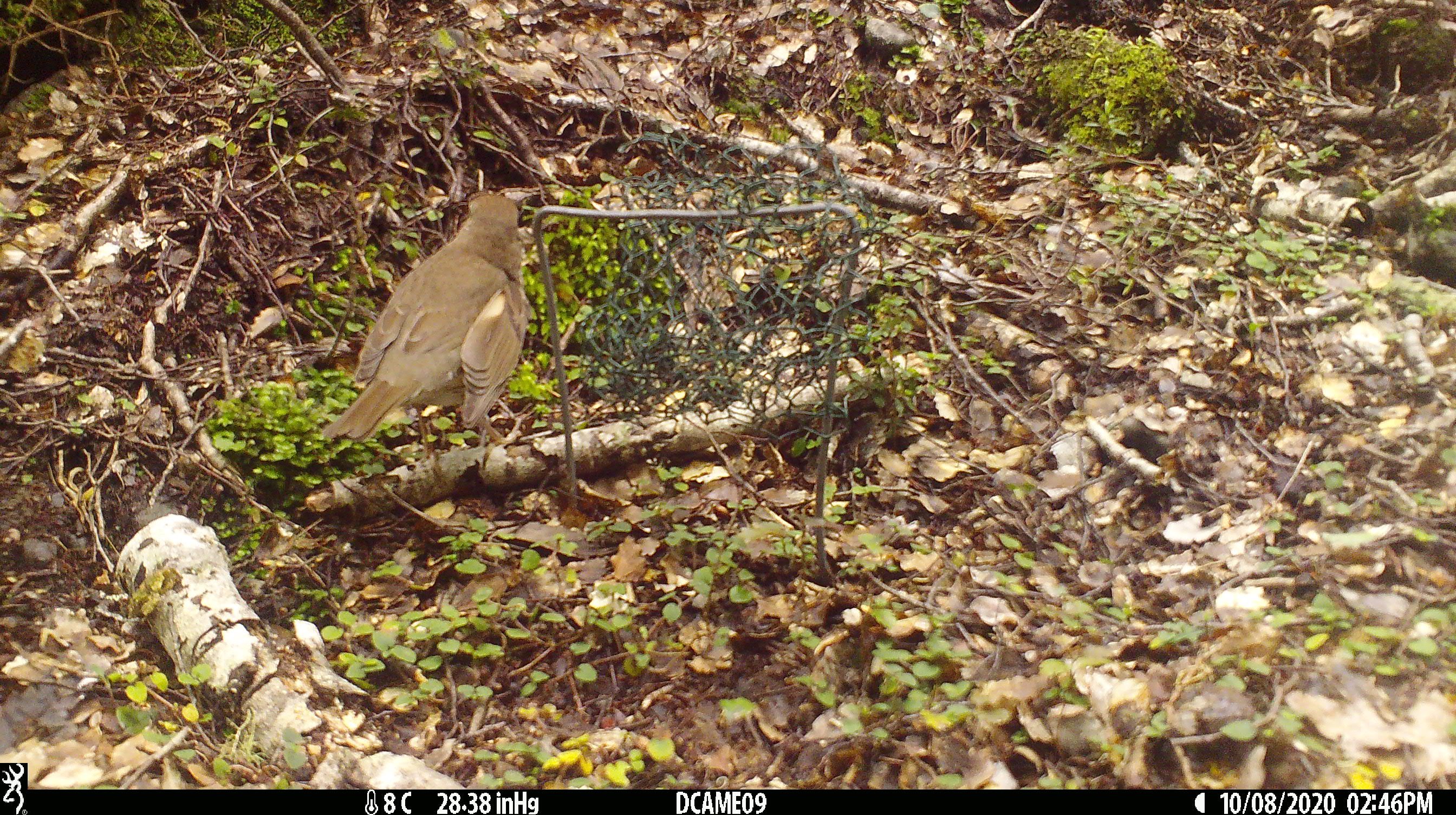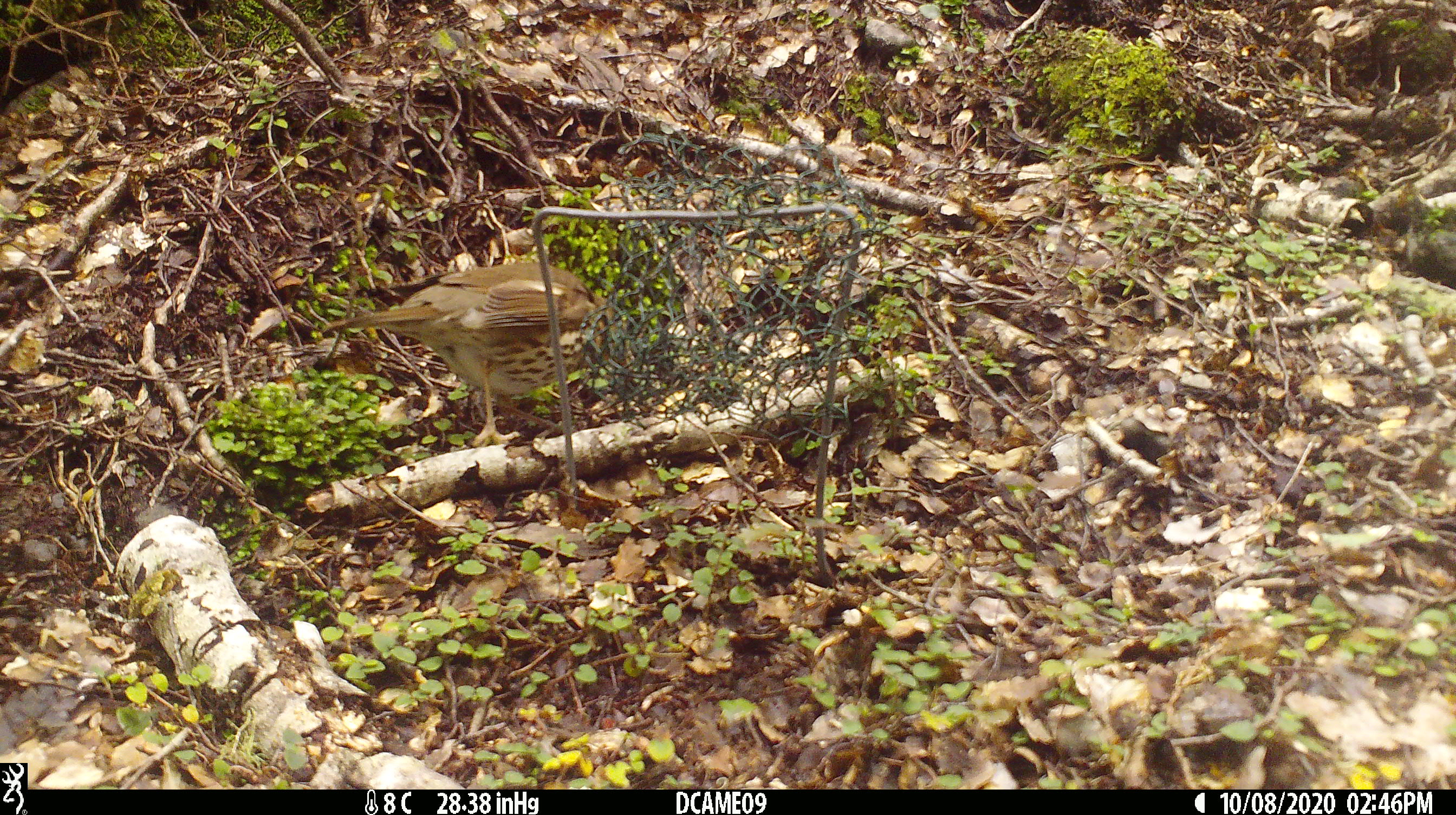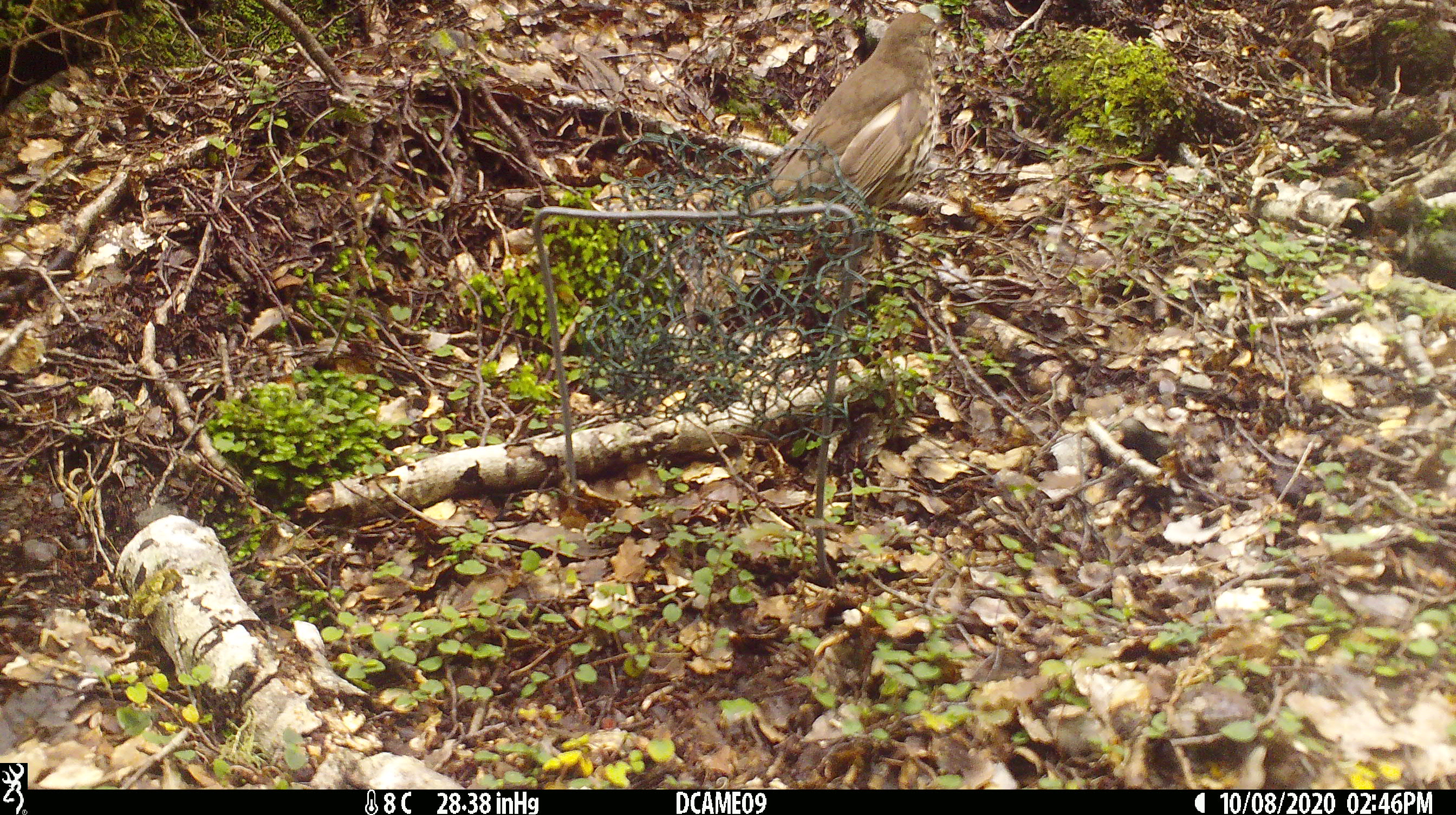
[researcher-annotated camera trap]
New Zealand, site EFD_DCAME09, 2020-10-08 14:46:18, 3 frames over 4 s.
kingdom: Animalia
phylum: Chordata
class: Aves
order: Passeriformes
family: Turdidae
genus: Turdus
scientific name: Turdus philomelos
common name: song thrush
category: thrush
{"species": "thrush (song thrush) (Turdus philomelos)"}